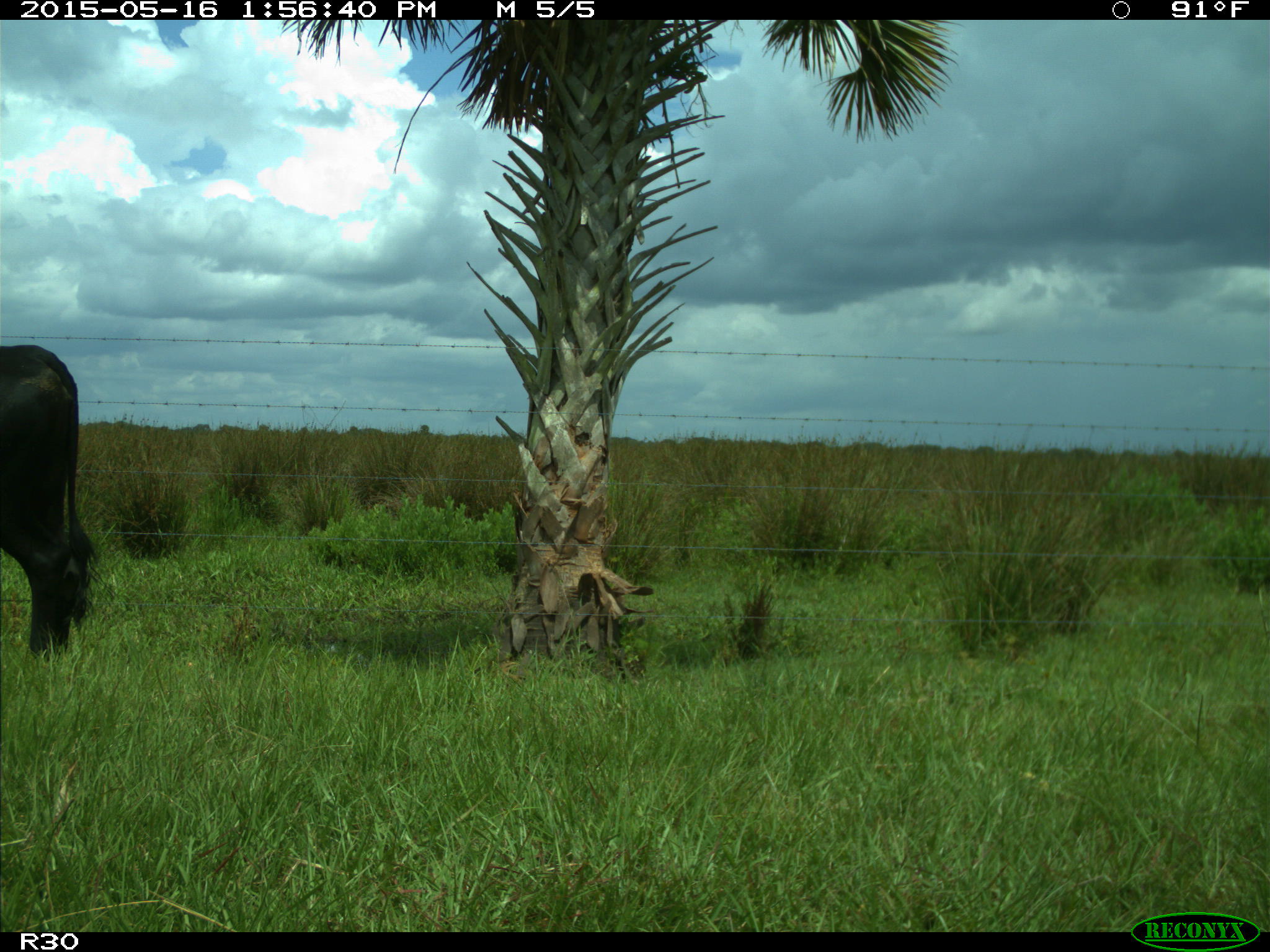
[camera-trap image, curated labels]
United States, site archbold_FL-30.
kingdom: Animalia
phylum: Chordata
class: Mammalia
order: Artiodactyla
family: Bovidae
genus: Bos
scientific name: Bos taurus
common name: domestic cow